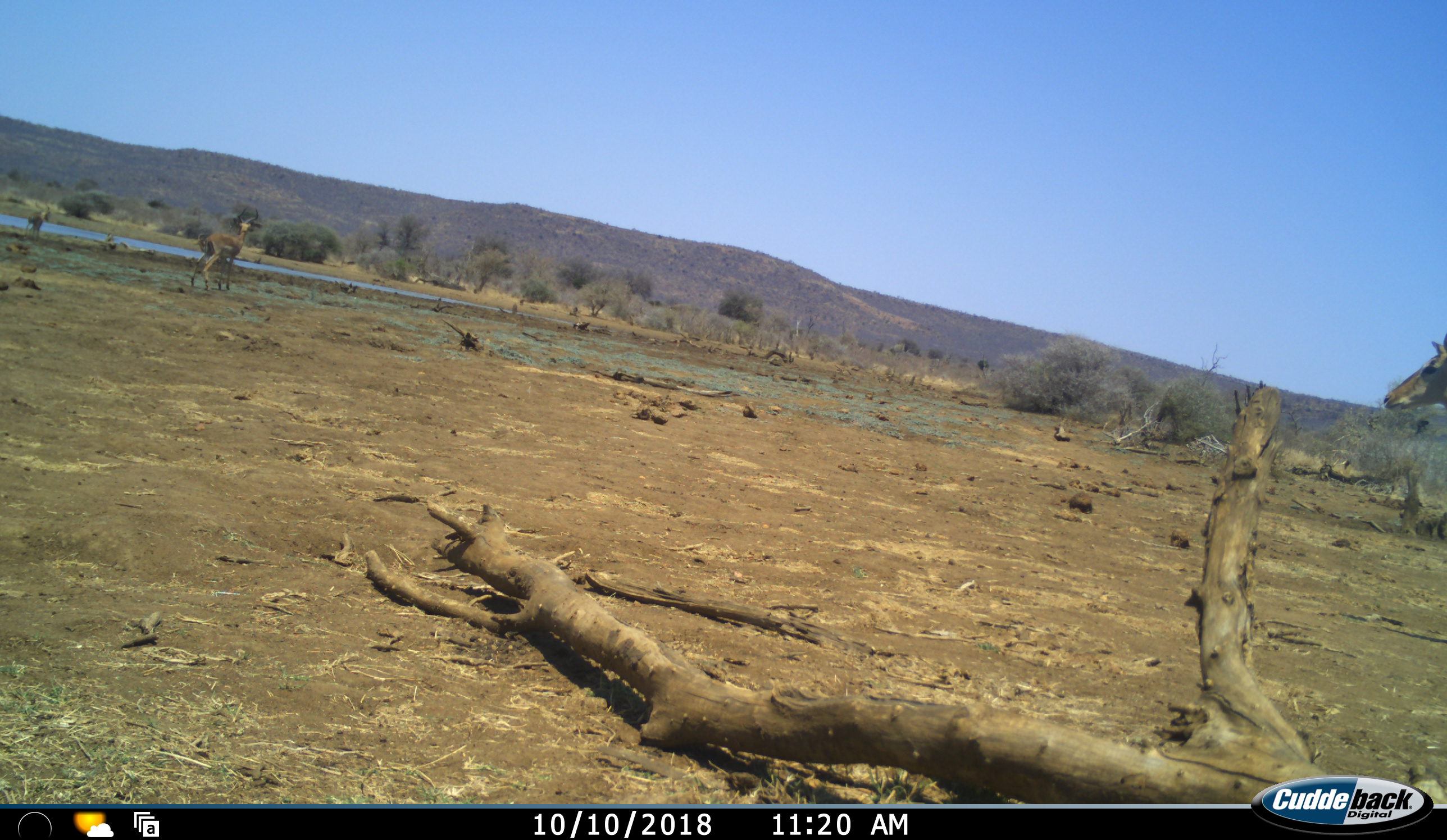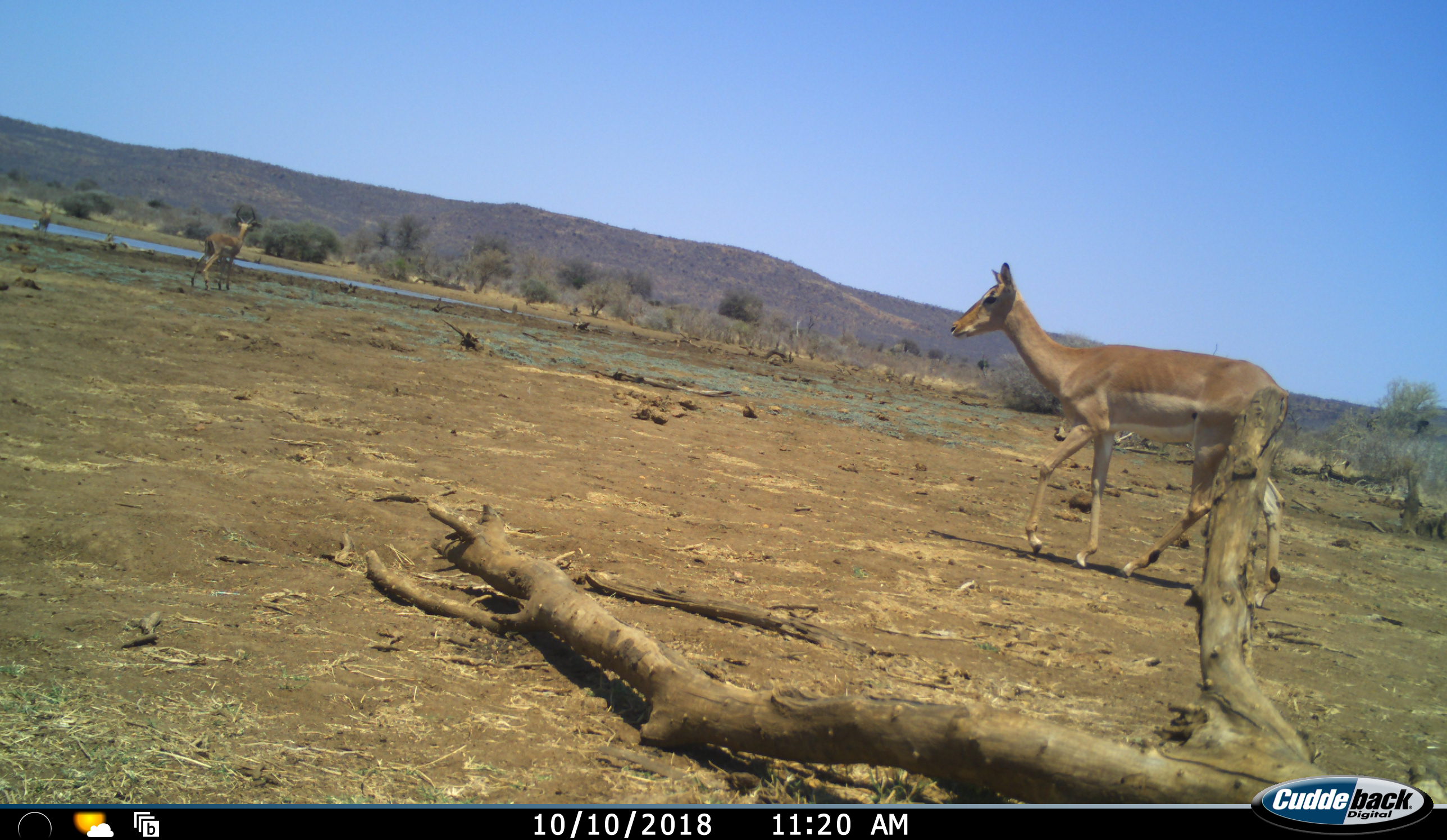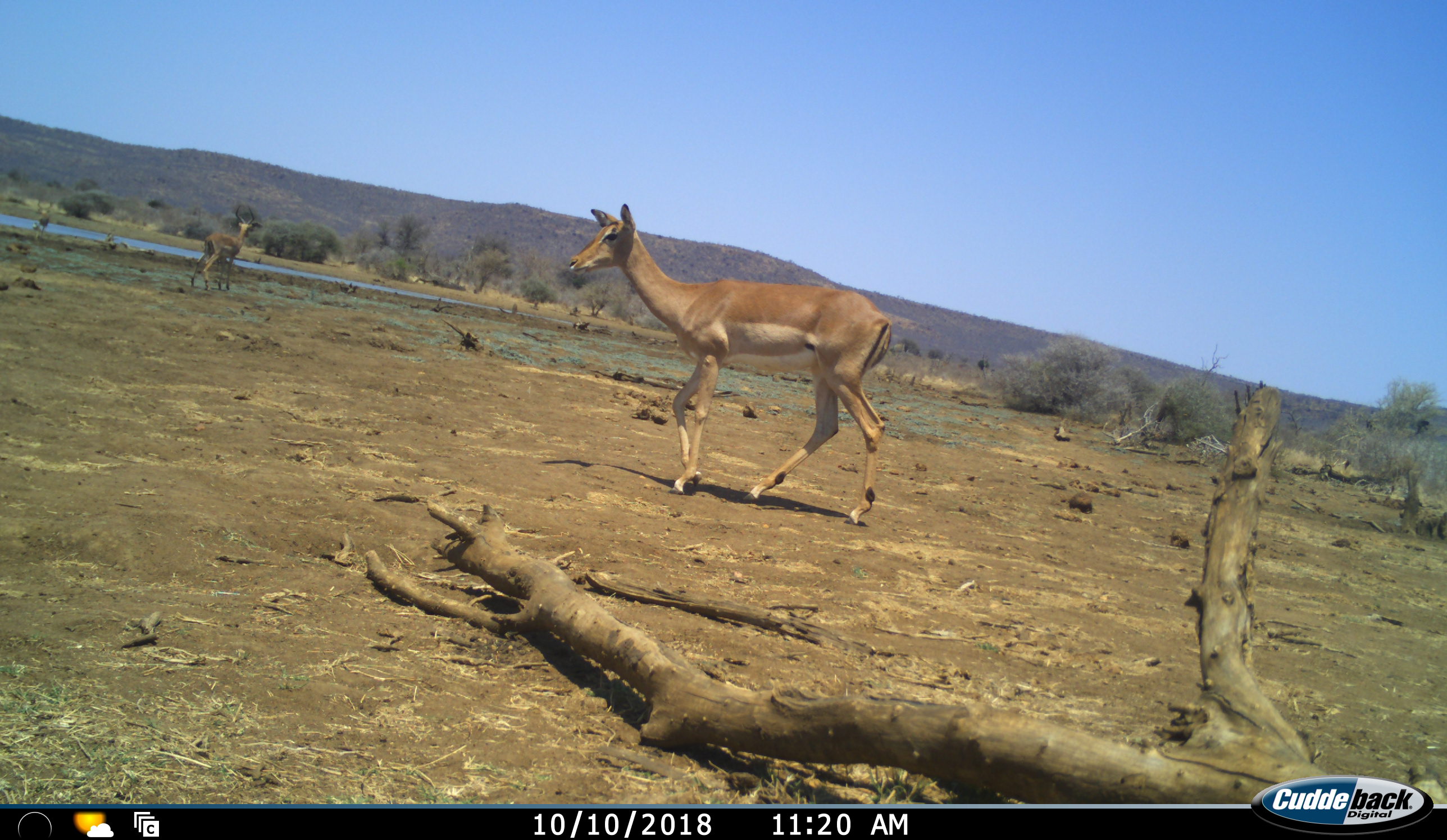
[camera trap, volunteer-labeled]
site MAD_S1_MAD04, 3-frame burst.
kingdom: Animalia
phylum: Chordata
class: Mammalia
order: Artiodactyla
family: Bovidae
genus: Aepyceros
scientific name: Aepyceros melampus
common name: impala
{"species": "impala (Aepyceros melampus)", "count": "2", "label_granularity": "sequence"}